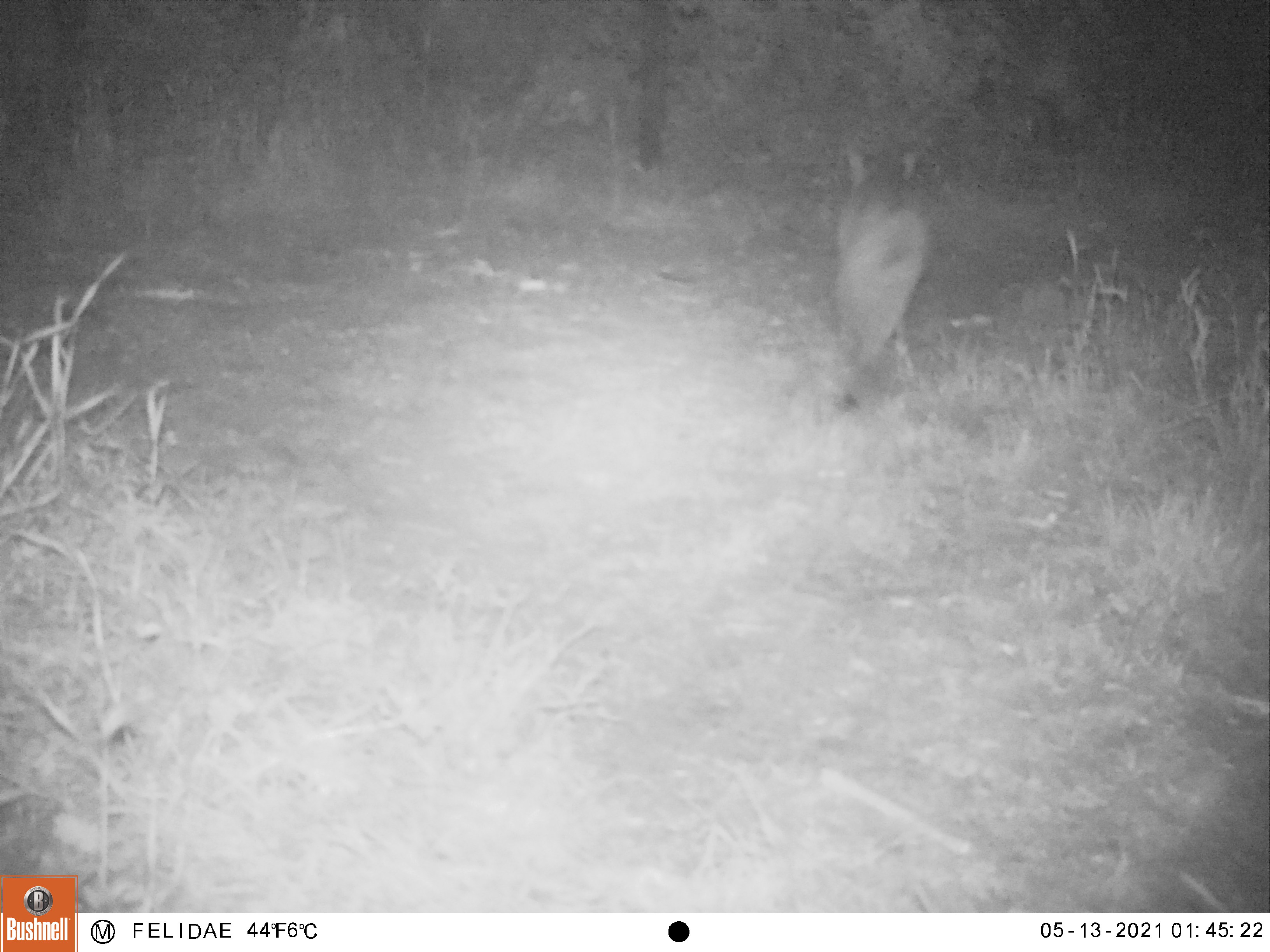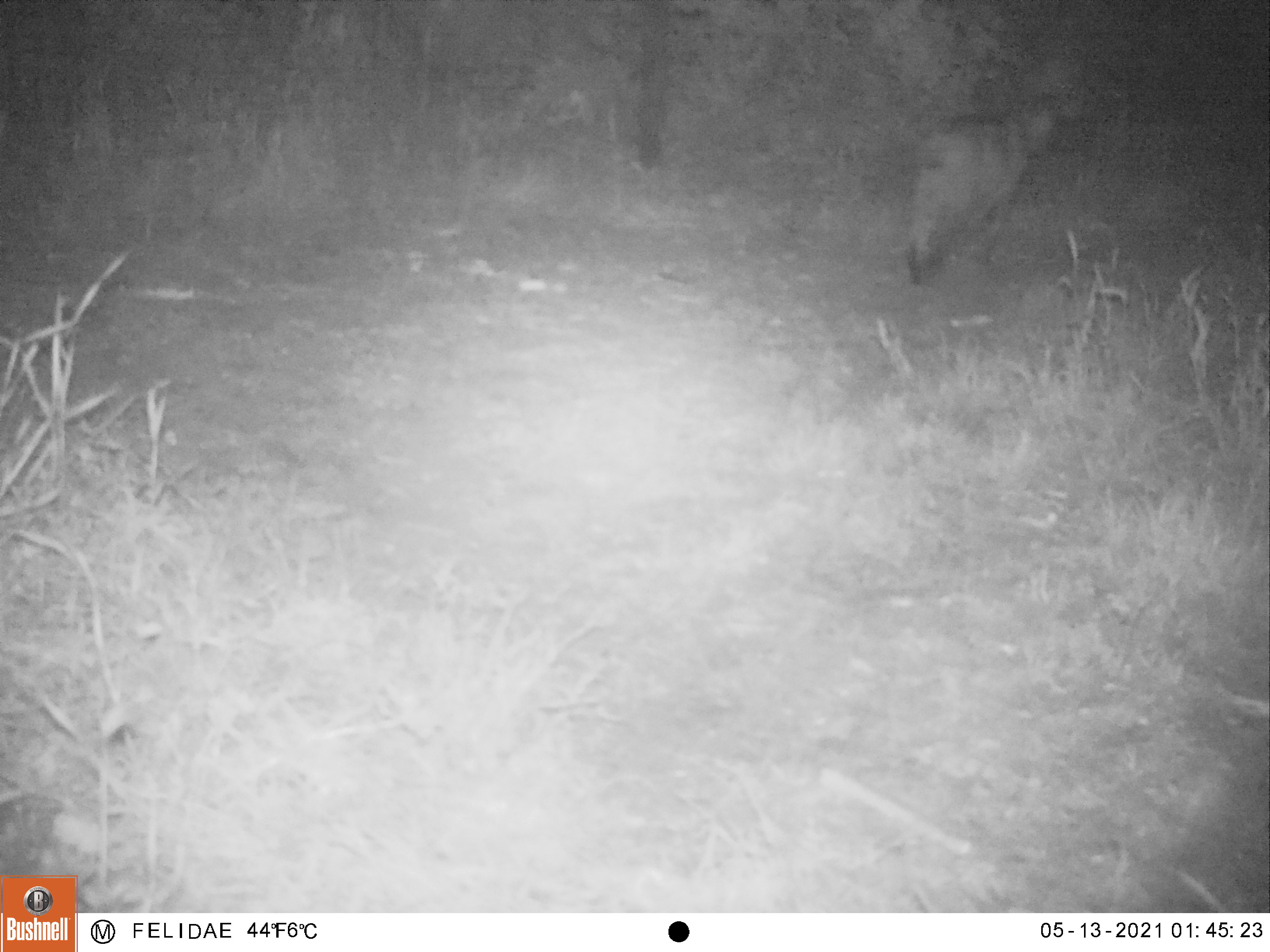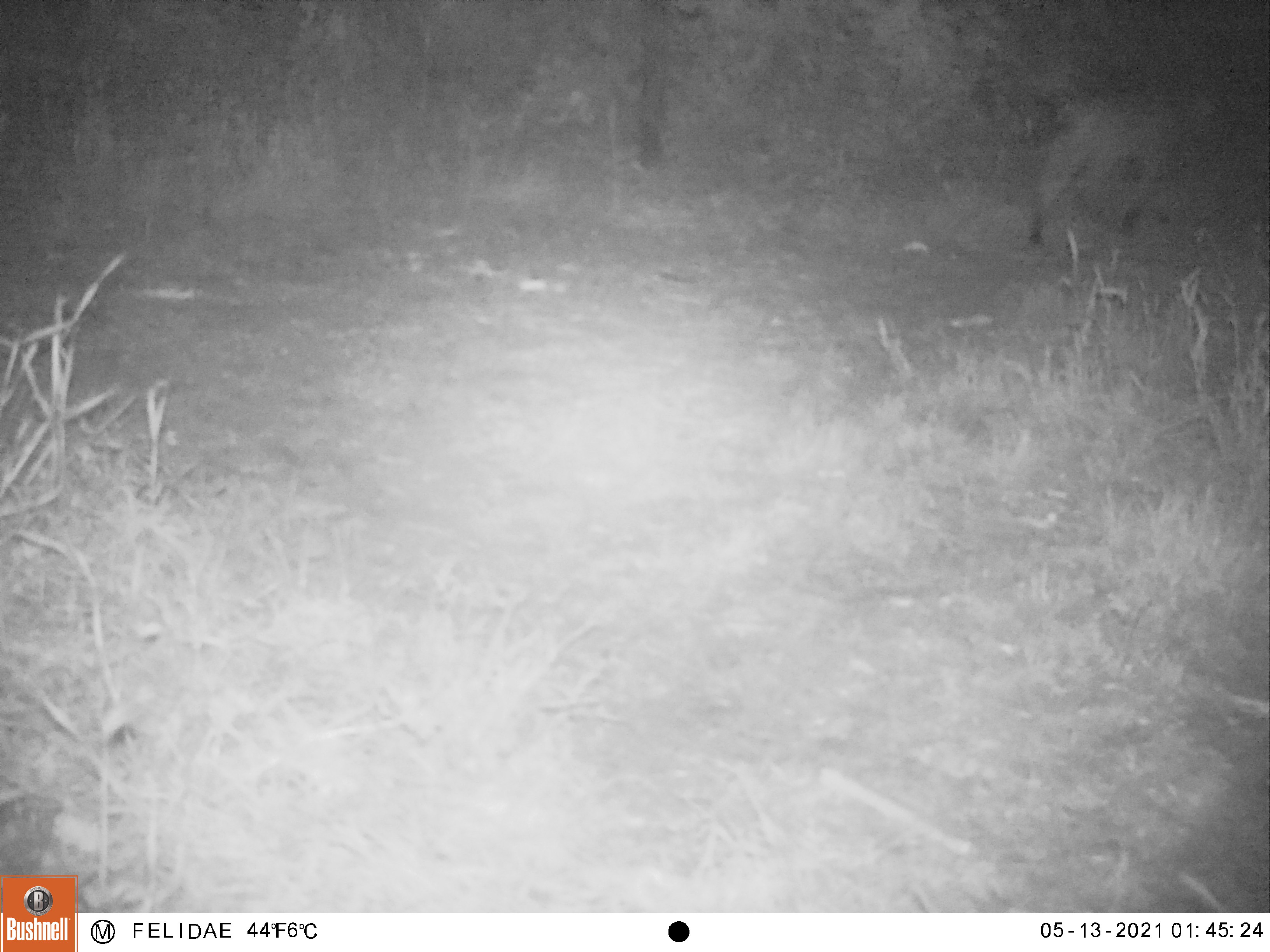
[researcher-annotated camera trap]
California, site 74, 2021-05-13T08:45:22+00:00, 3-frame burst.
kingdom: Animalia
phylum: Chordata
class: Mammalia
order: Carnivora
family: Felidae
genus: Lynx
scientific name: Lynx rufus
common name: bobcat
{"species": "bobcat (Lynx rufus)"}